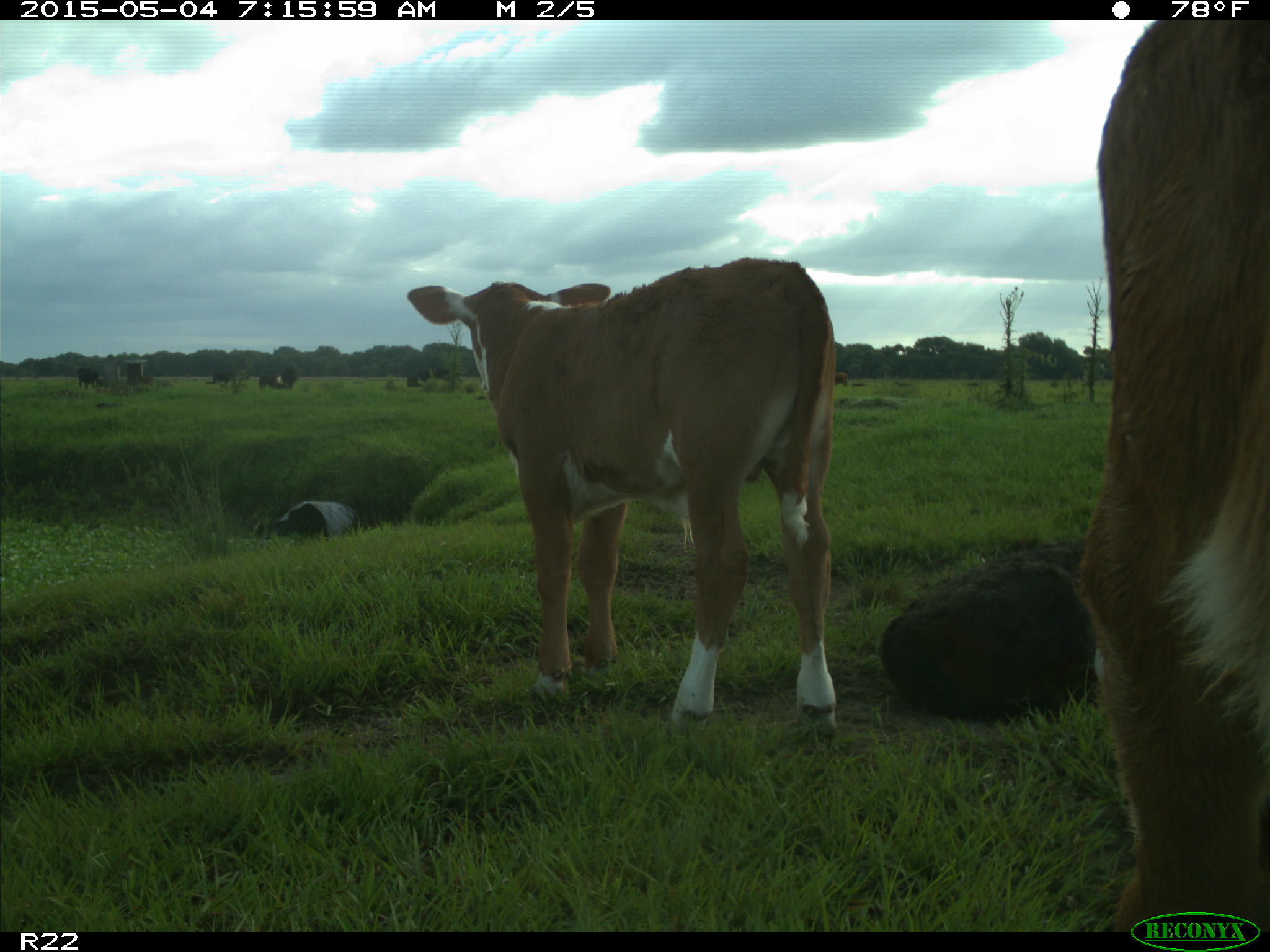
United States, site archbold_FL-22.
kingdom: Animalia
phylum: Chordata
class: Mammalia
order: Artiodactyla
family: Bovidae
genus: Bos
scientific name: Bos taurus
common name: domestic cow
Bos taurus (domestic cow).